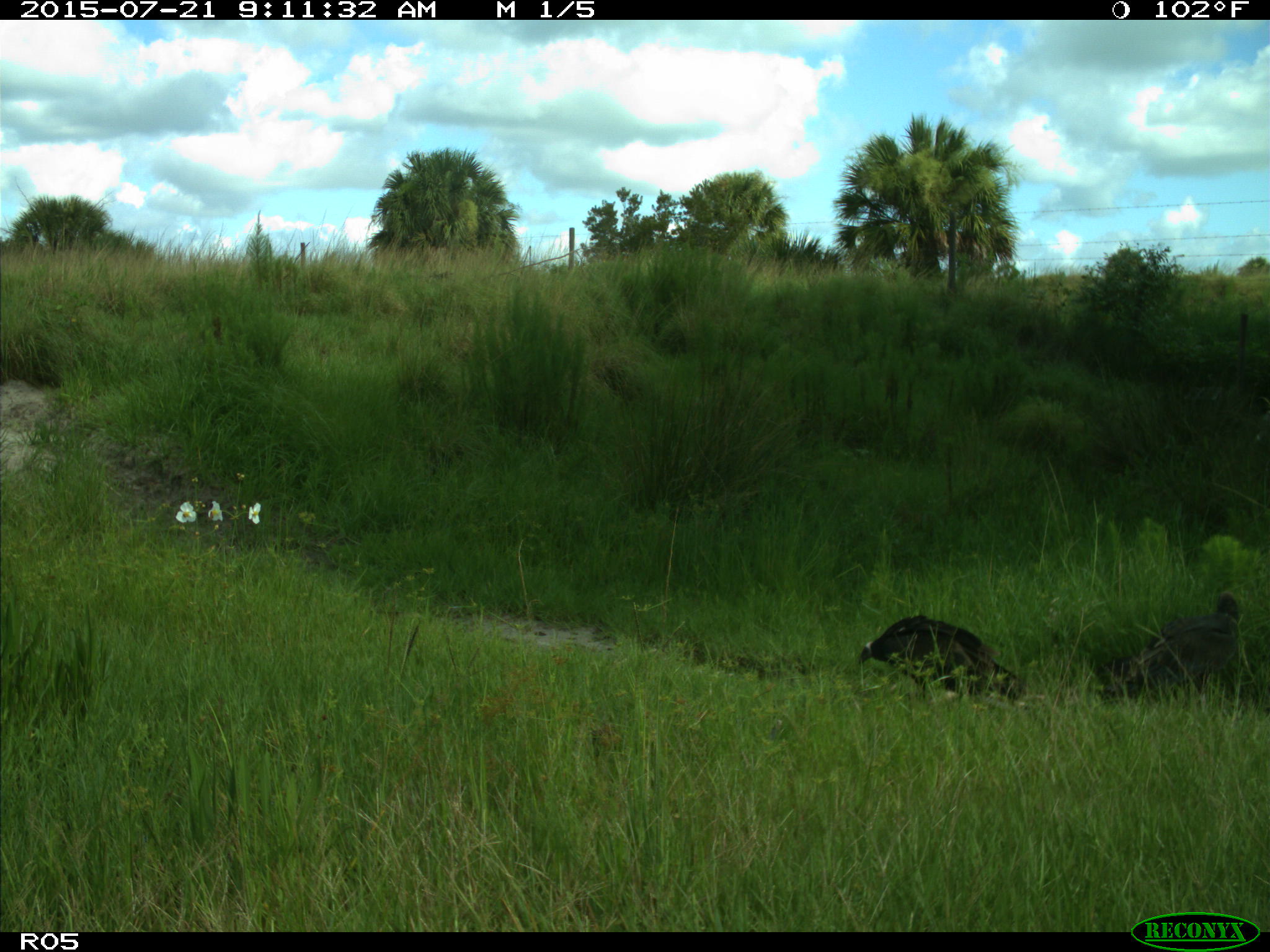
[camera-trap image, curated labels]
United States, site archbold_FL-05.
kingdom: Animalia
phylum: Chordata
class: Aves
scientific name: Aves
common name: birds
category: unidentified bird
Unidentified bird (birds) (Aves).